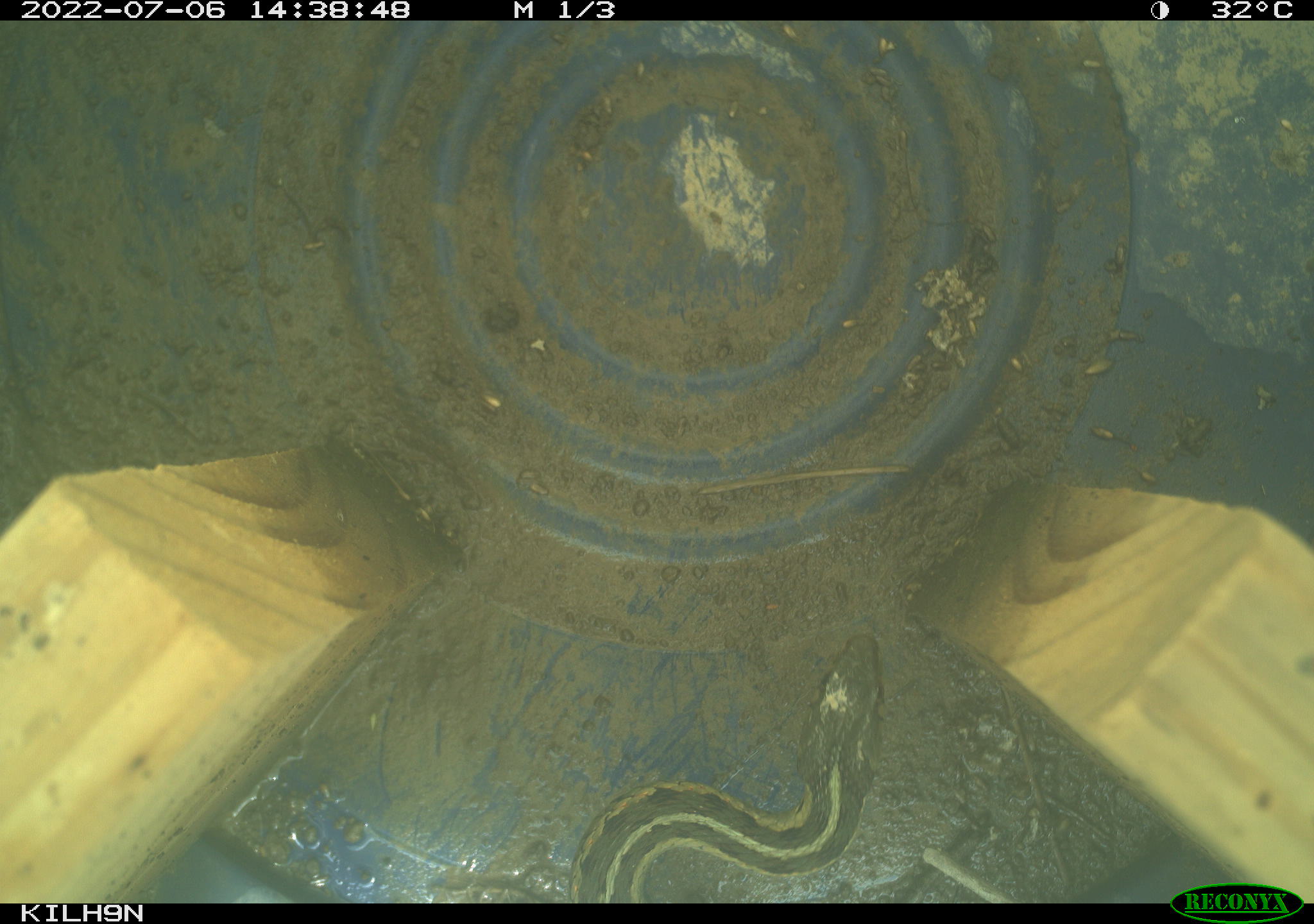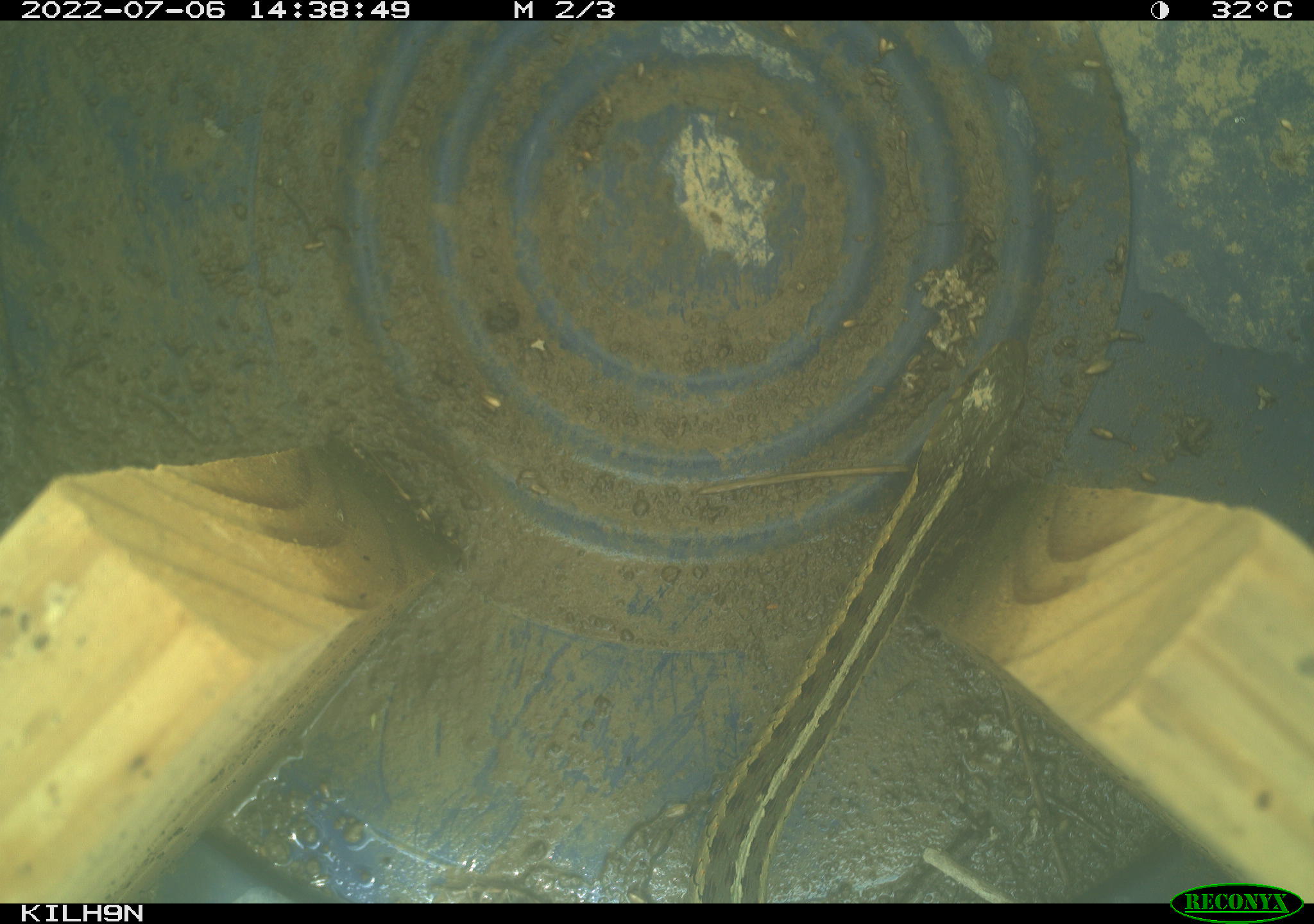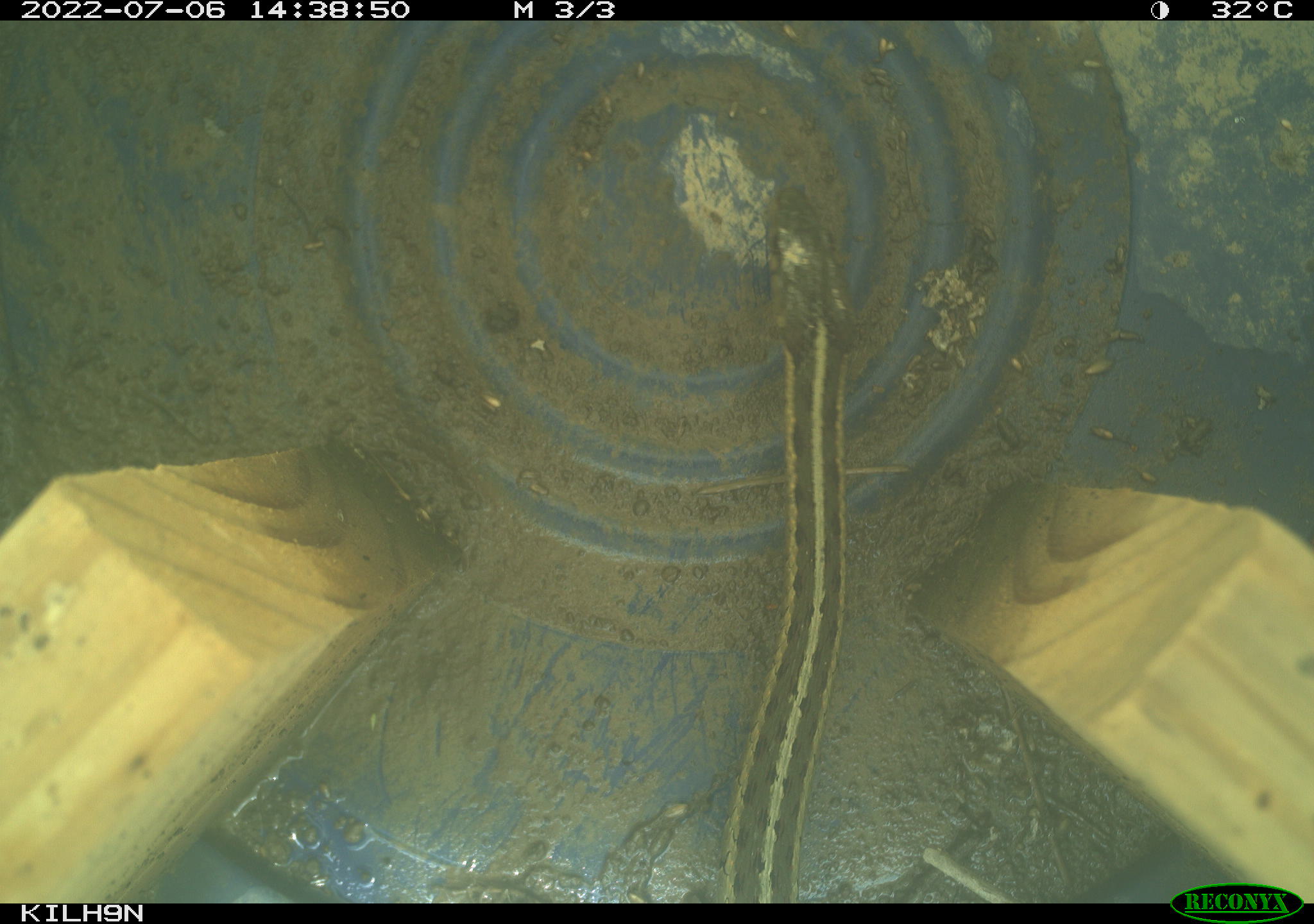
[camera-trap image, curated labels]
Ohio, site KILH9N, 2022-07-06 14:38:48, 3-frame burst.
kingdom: Animalia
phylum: Chordata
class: Reptilia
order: Squamata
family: Colubridae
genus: Thamnophis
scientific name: Thamnophis sirtalis sirtalis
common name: eastern gartersnake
Eastern gartersnake (Thamnophis sirtalis sirtalis).